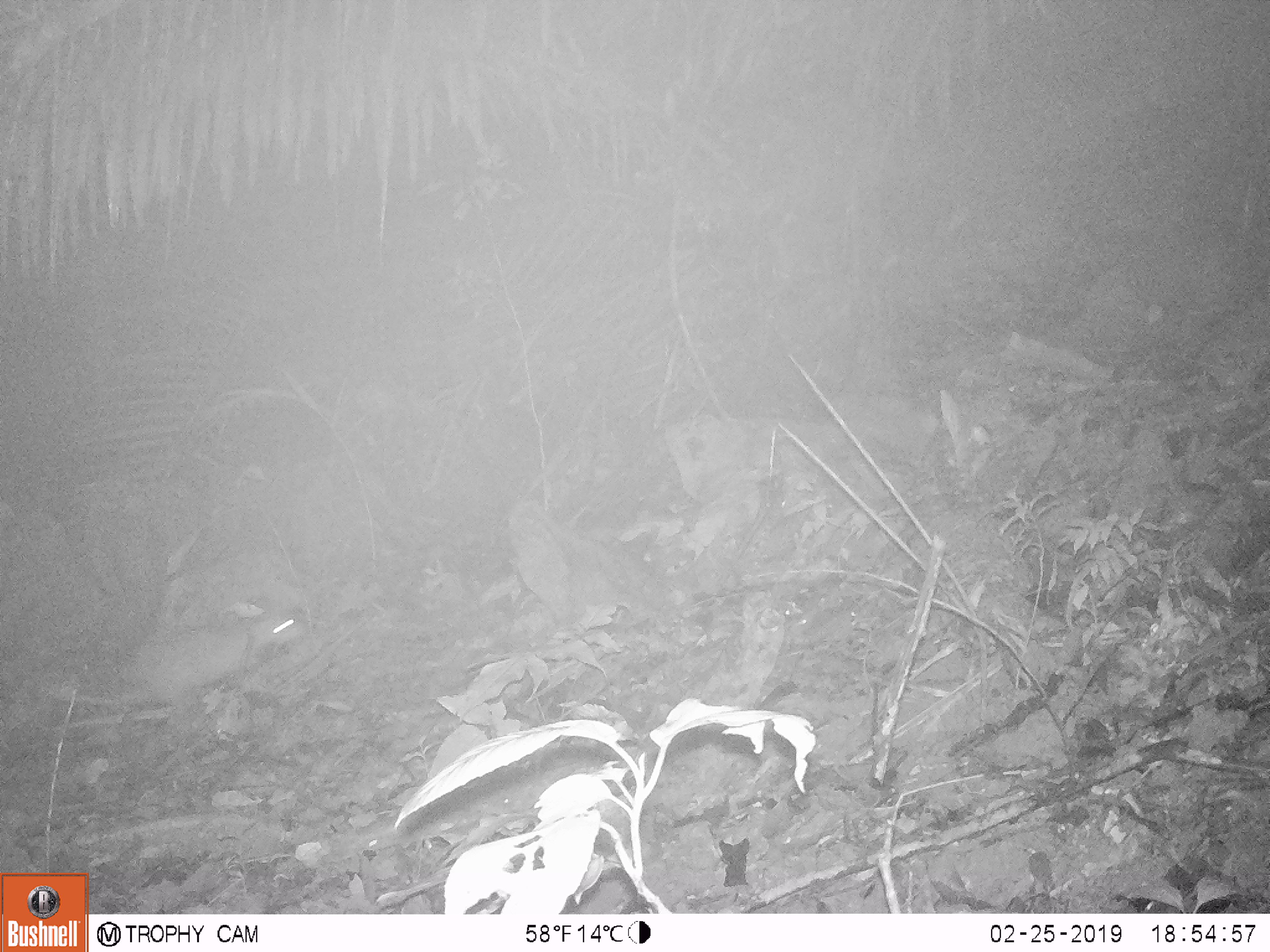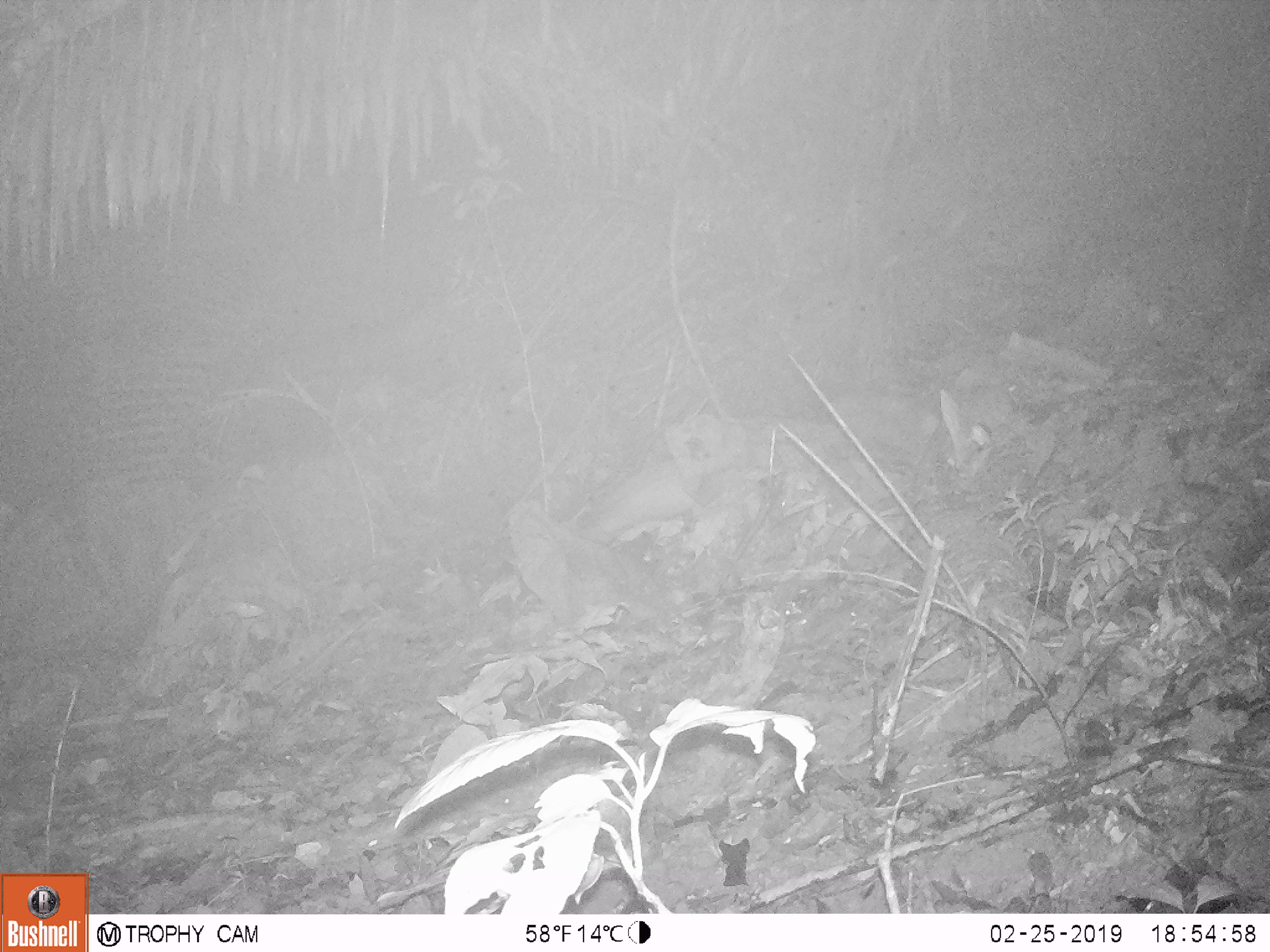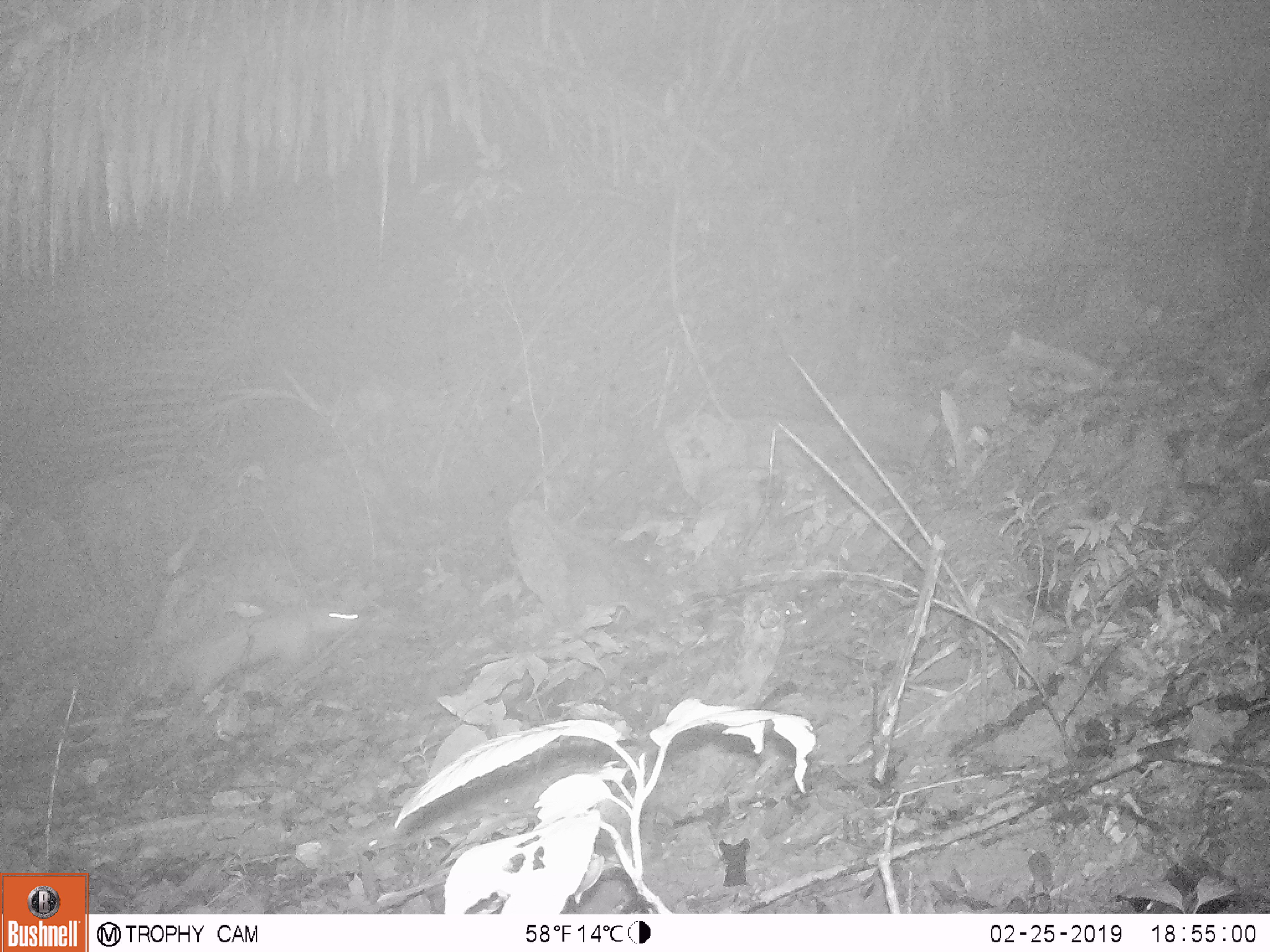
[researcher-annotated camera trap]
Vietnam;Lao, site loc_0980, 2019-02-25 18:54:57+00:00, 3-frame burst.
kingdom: Animalia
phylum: Chordata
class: Mammalia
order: Rodentia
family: Hystricidae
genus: Atherurus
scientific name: Atherurus macrourus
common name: asiatic brush-tailed porcupine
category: asiatic brush tailed porcupine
Asiatic brush tailed porcupine (asiatic brush-tailed porcupine) (Atherurus macrourus). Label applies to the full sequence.